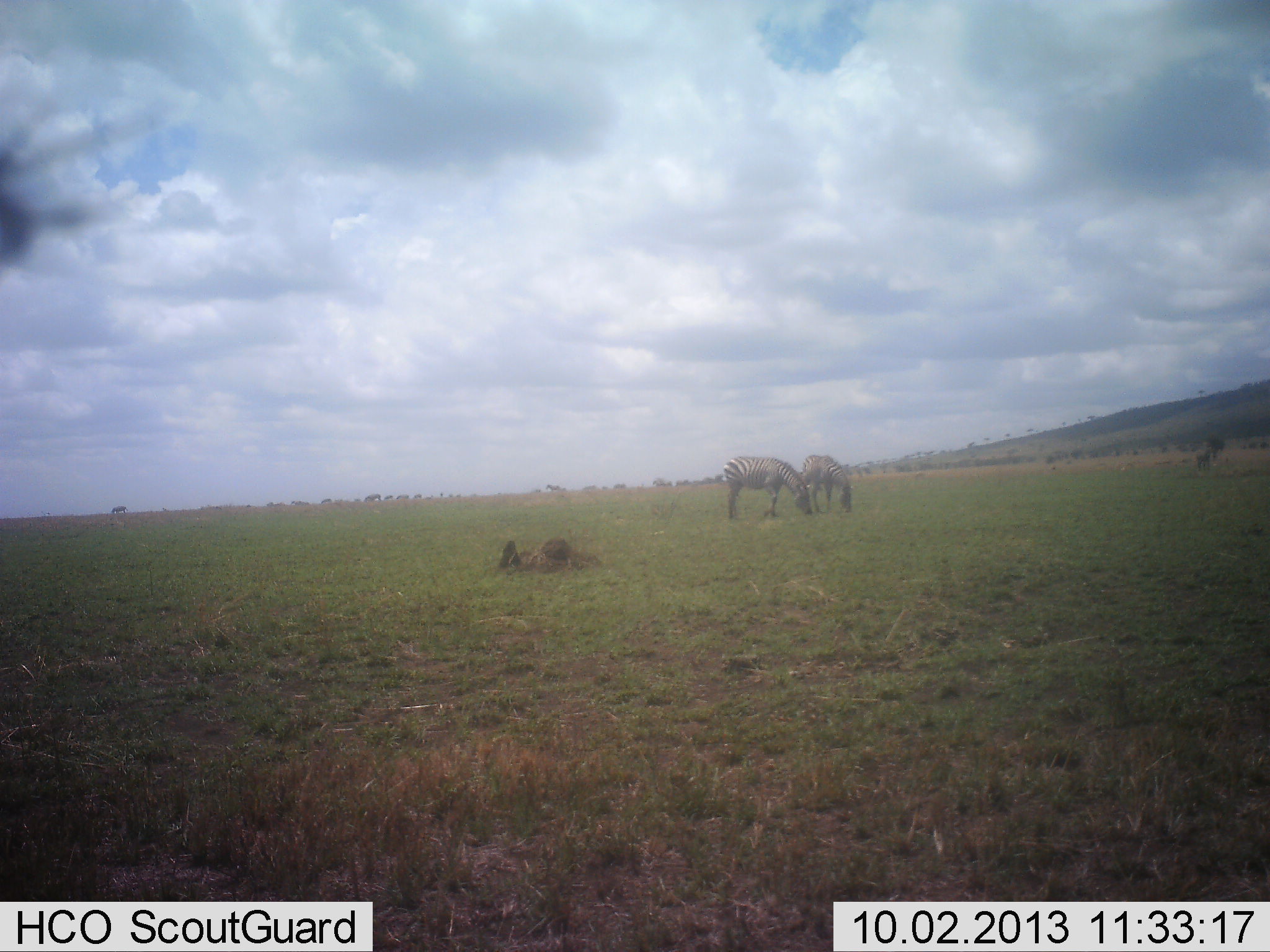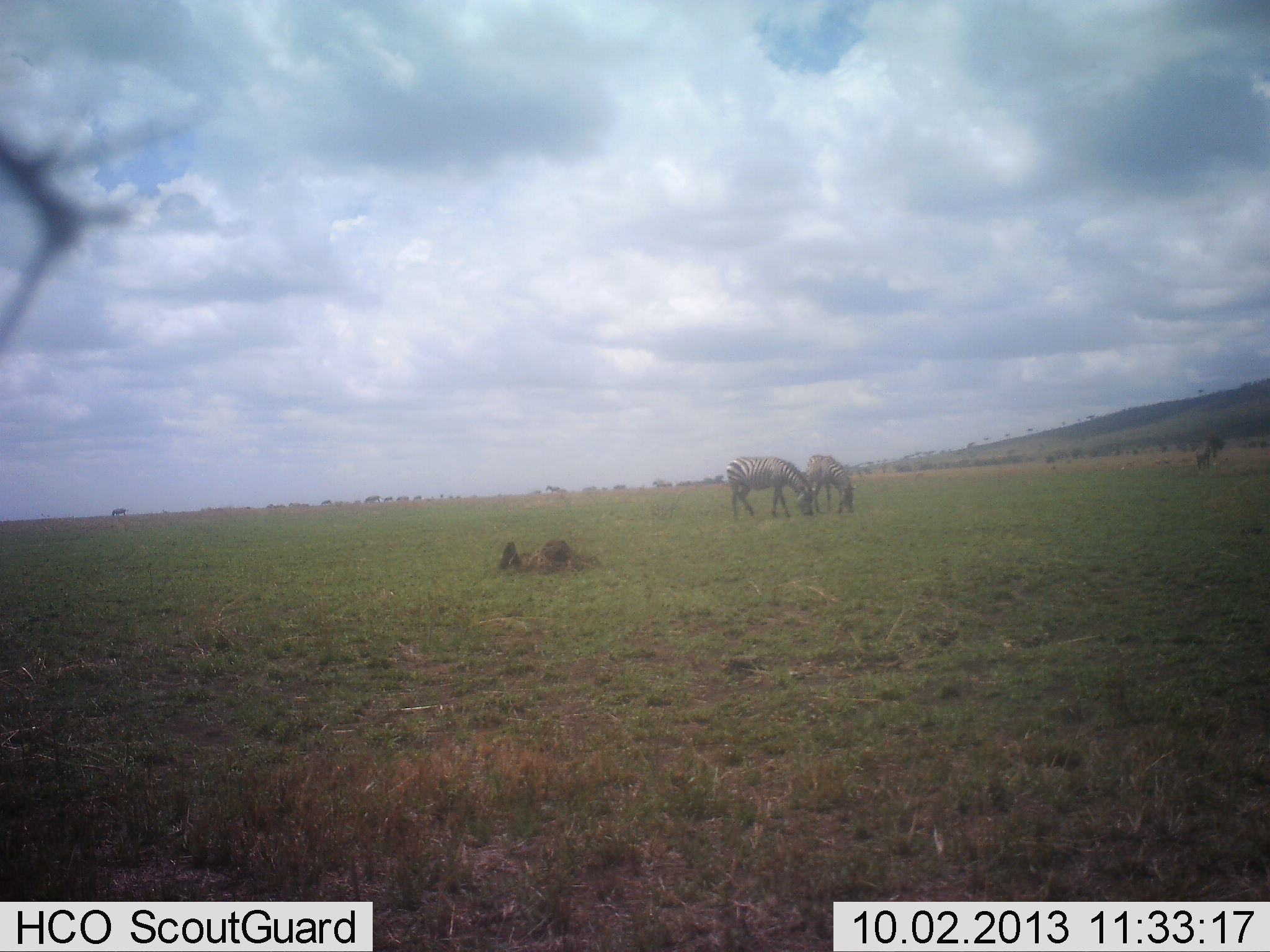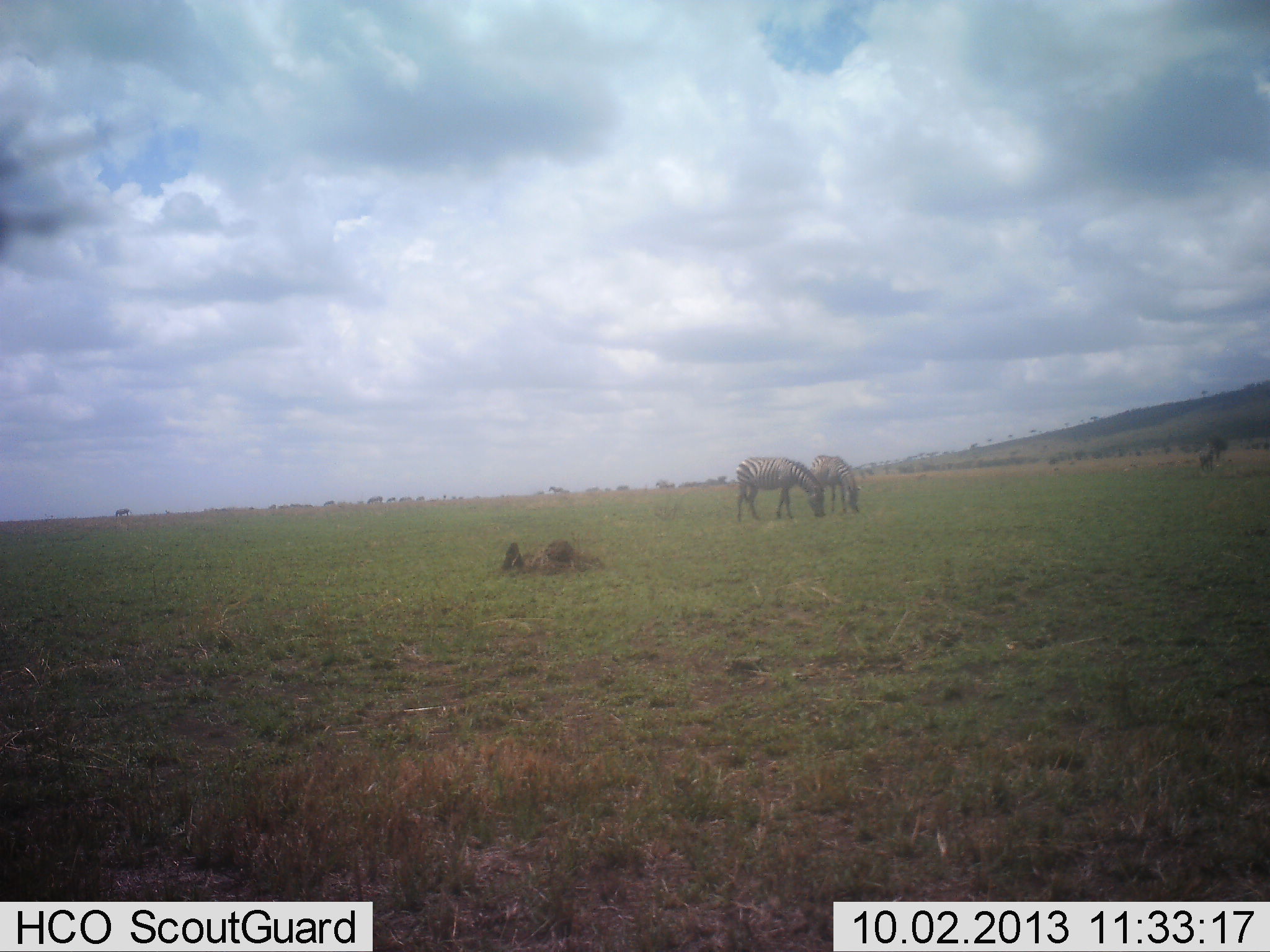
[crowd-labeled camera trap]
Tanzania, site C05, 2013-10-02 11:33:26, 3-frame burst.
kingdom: Animalia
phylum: Chordata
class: Mammalia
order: Perissodactyla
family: Equidae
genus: Equus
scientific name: Equus quagga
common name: plains zebra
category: zebra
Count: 2.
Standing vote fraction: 25%.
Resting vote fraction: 0%.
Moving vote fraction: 11%.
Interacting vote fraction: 4%.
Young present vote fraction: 0%.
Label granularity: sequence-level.